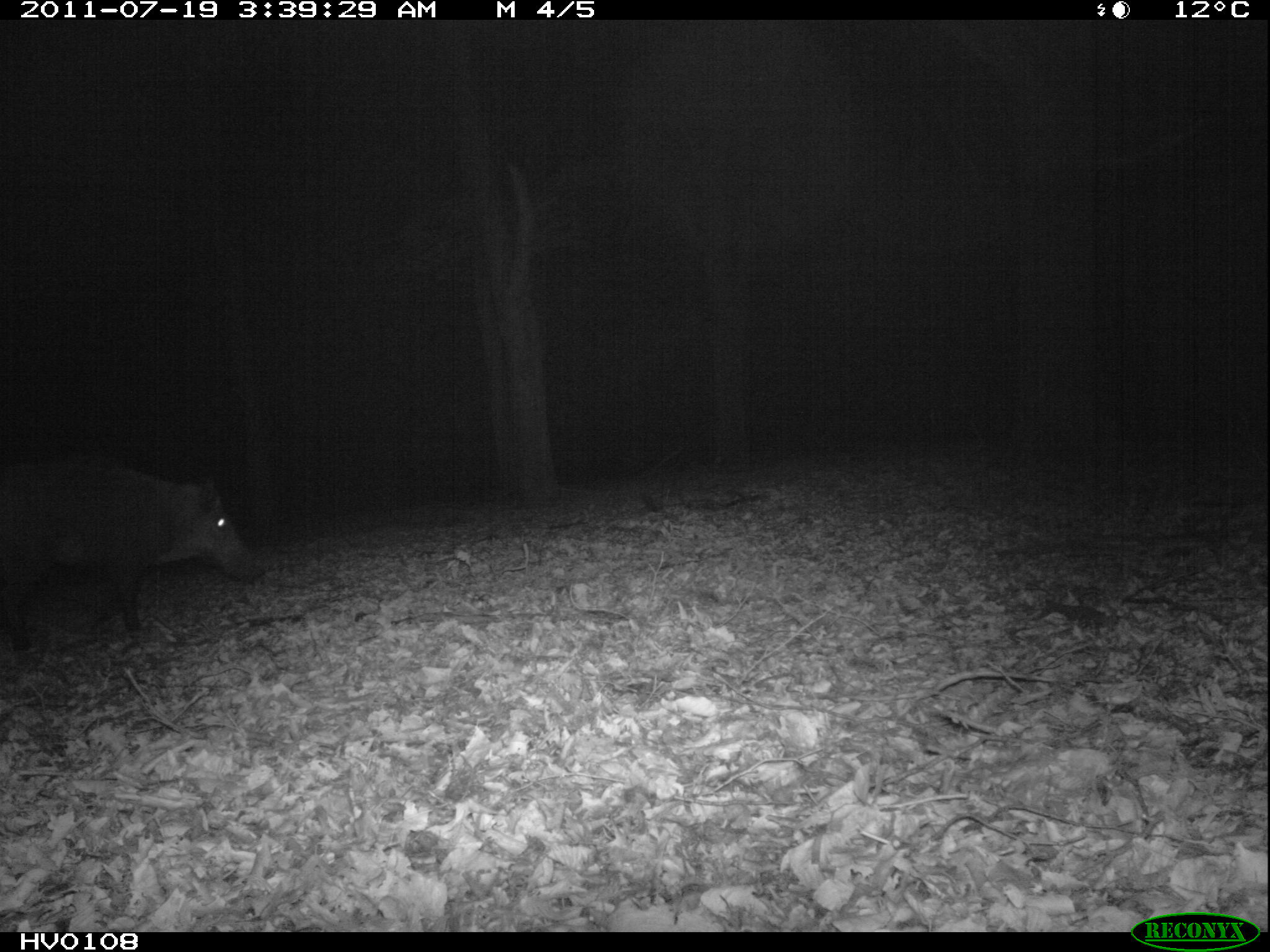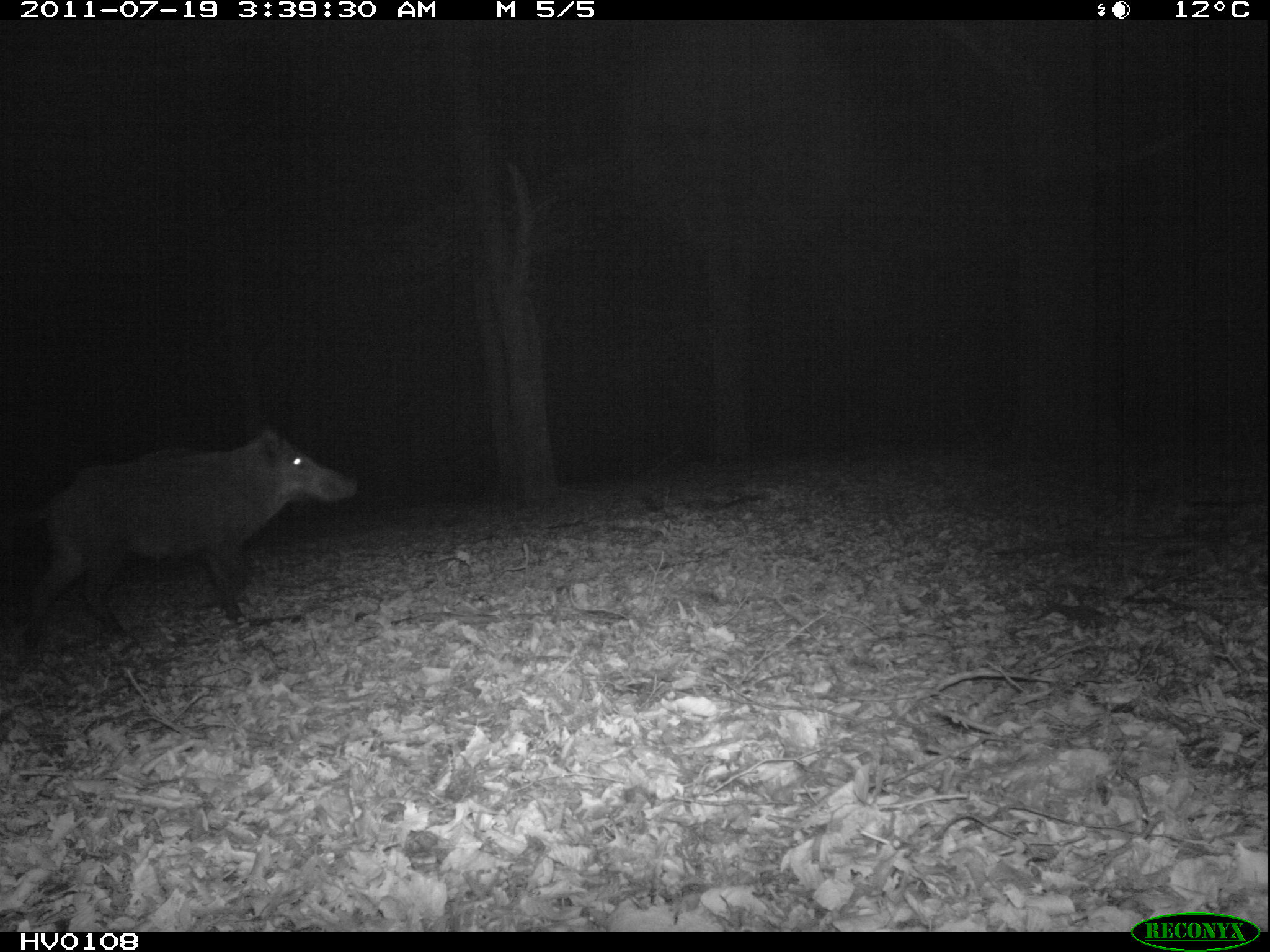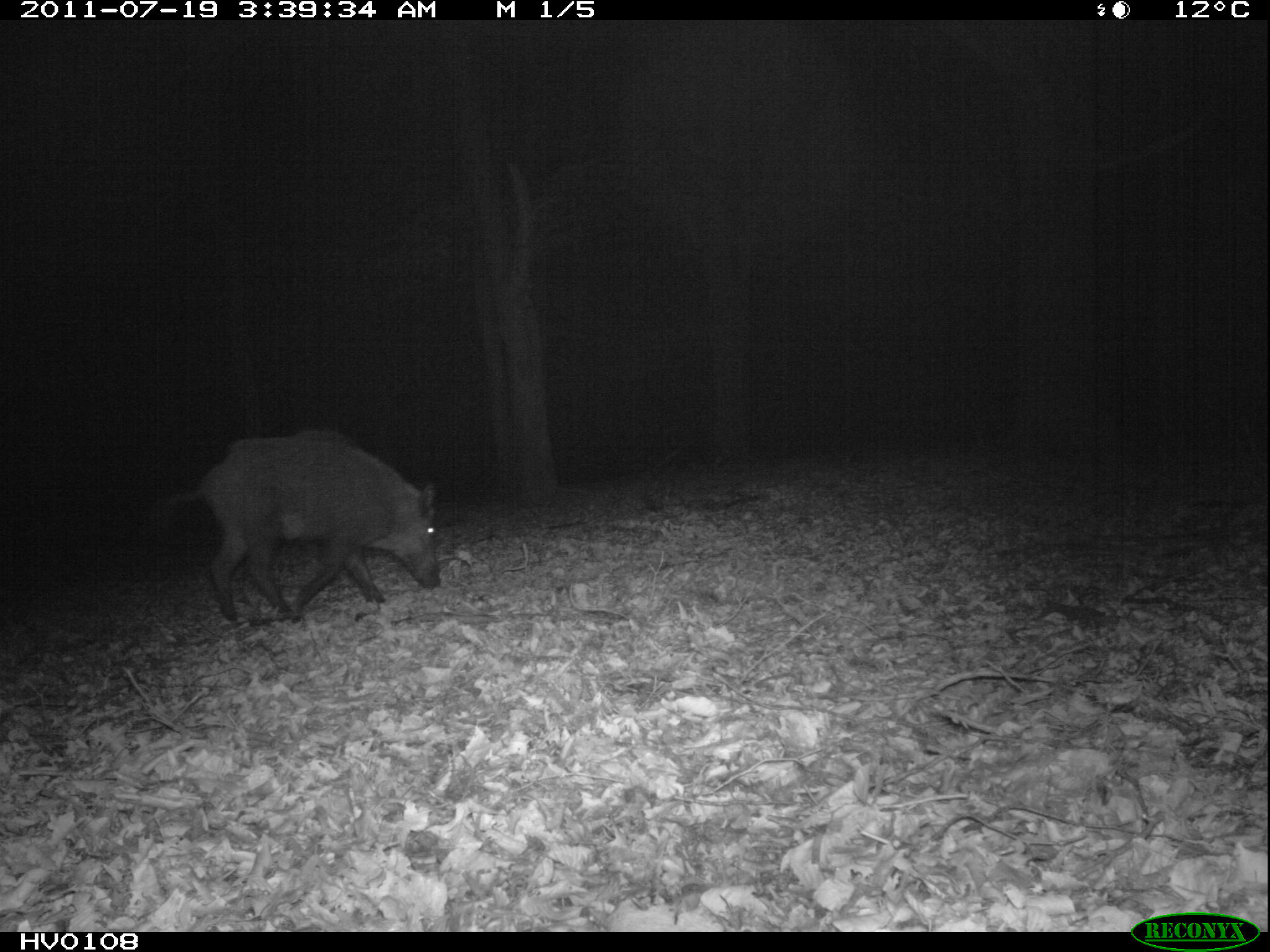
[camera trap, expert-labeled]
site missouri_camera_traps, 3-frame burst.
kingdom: Animalia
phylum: Chordata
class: Mammalia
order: Artiodactyla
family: Suidae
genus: Sus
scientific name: Sus scrofa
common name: wild boar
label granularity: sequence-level